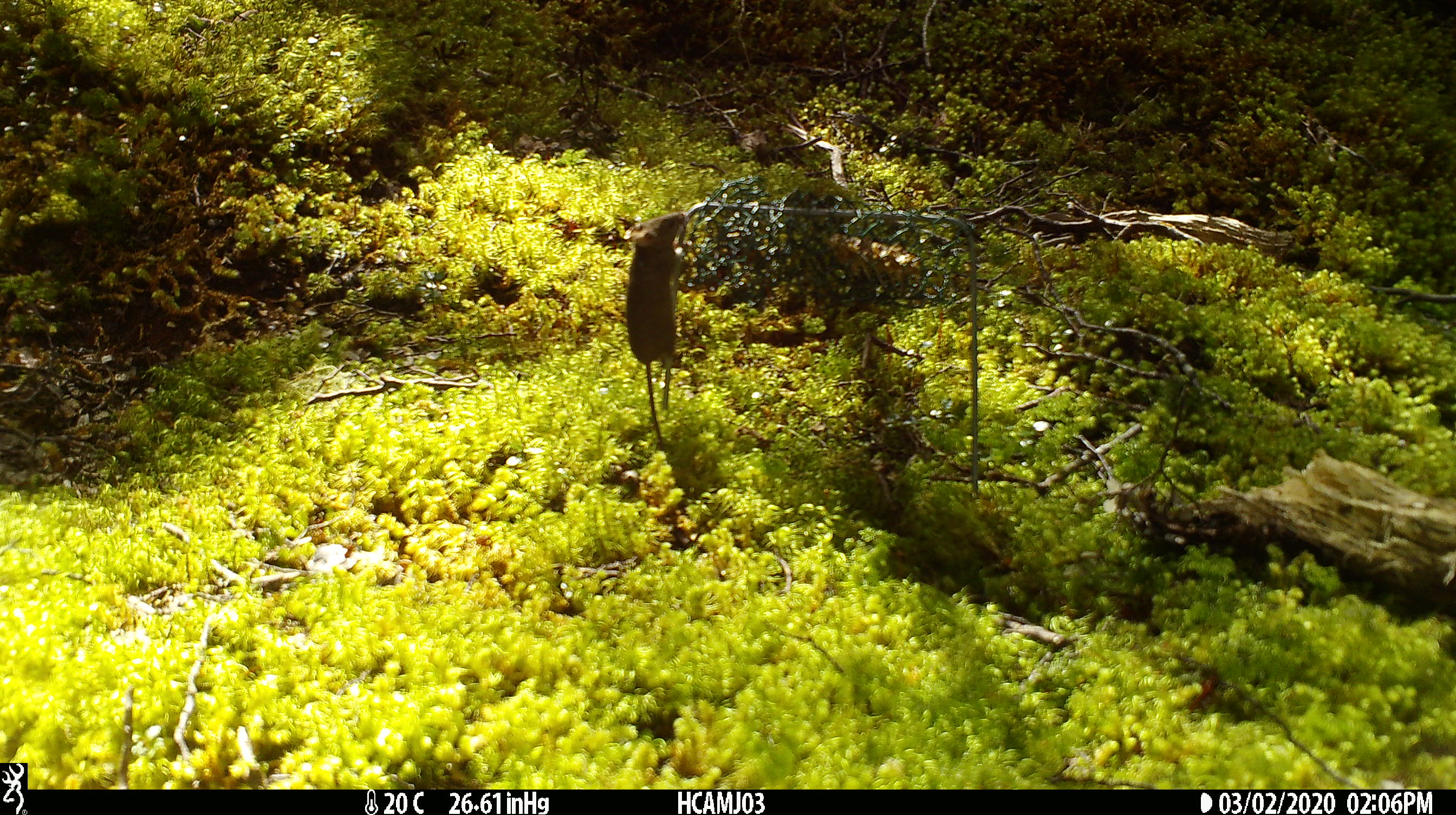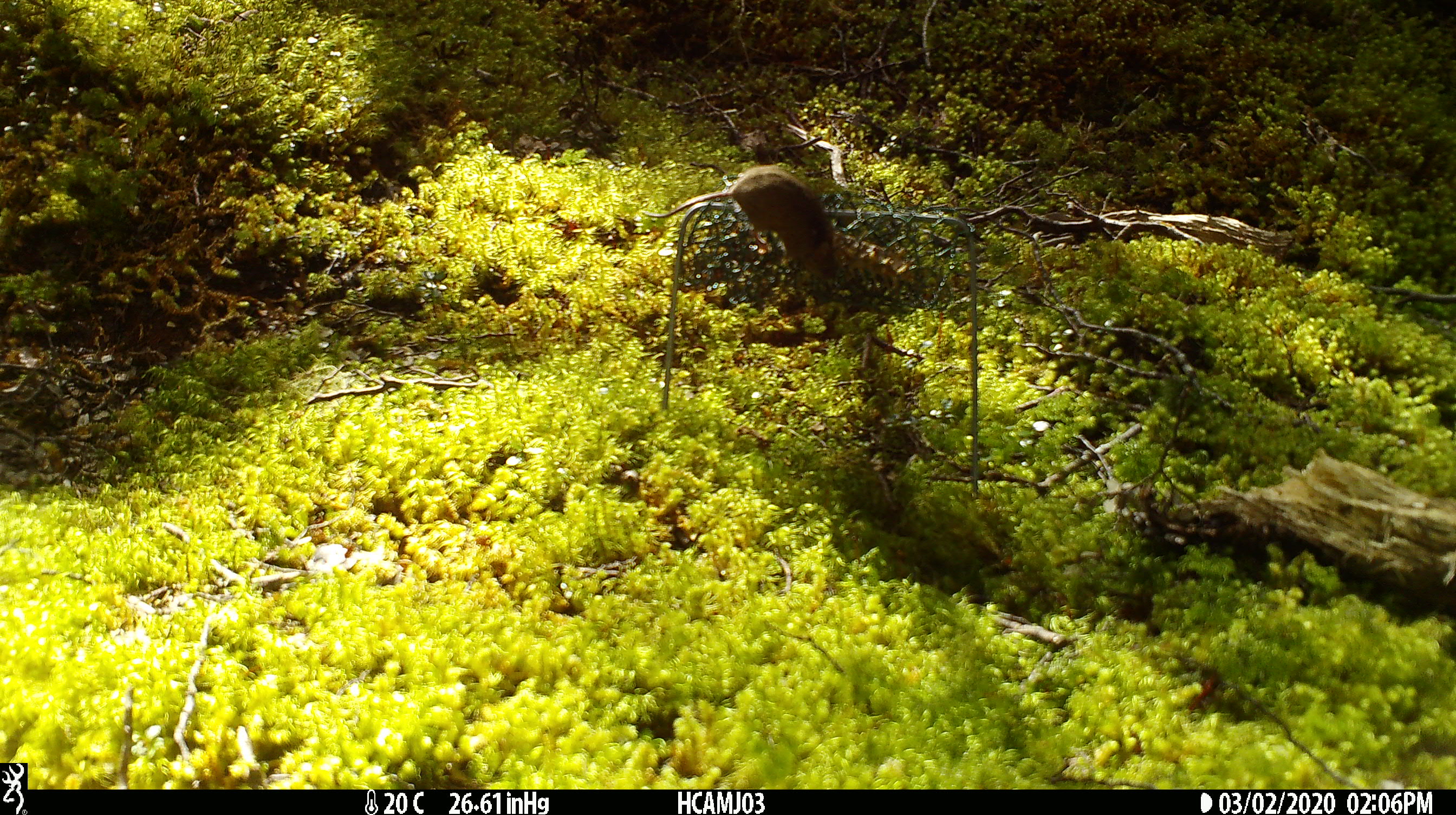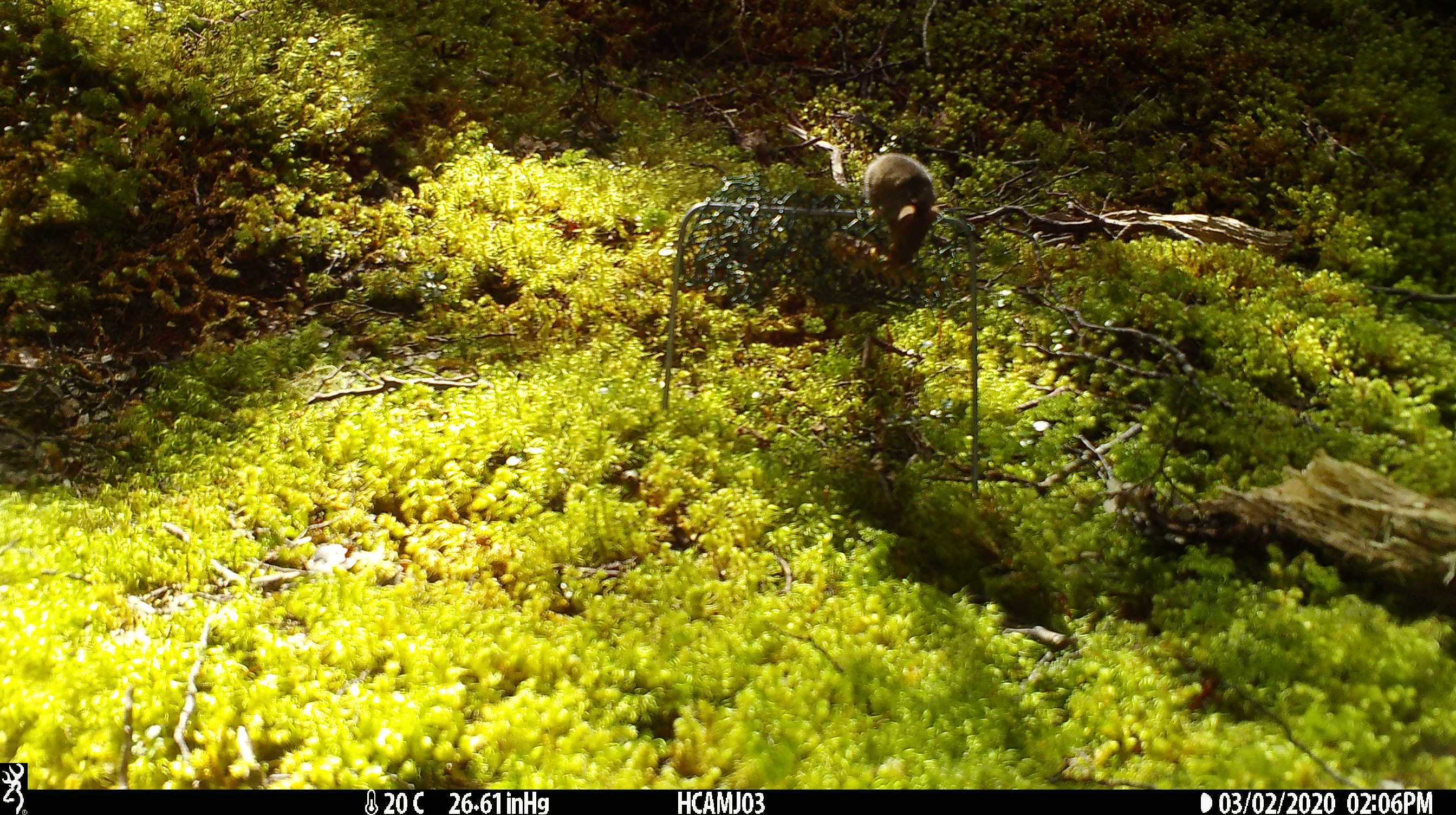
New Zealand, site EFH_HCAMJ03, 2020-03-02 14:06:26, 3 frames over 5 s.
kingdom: Animalia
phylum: Chordata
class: Mammalia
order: Rodentia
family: Muridae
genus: Mus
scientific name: Mus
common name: mouse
Mouse (Mus).